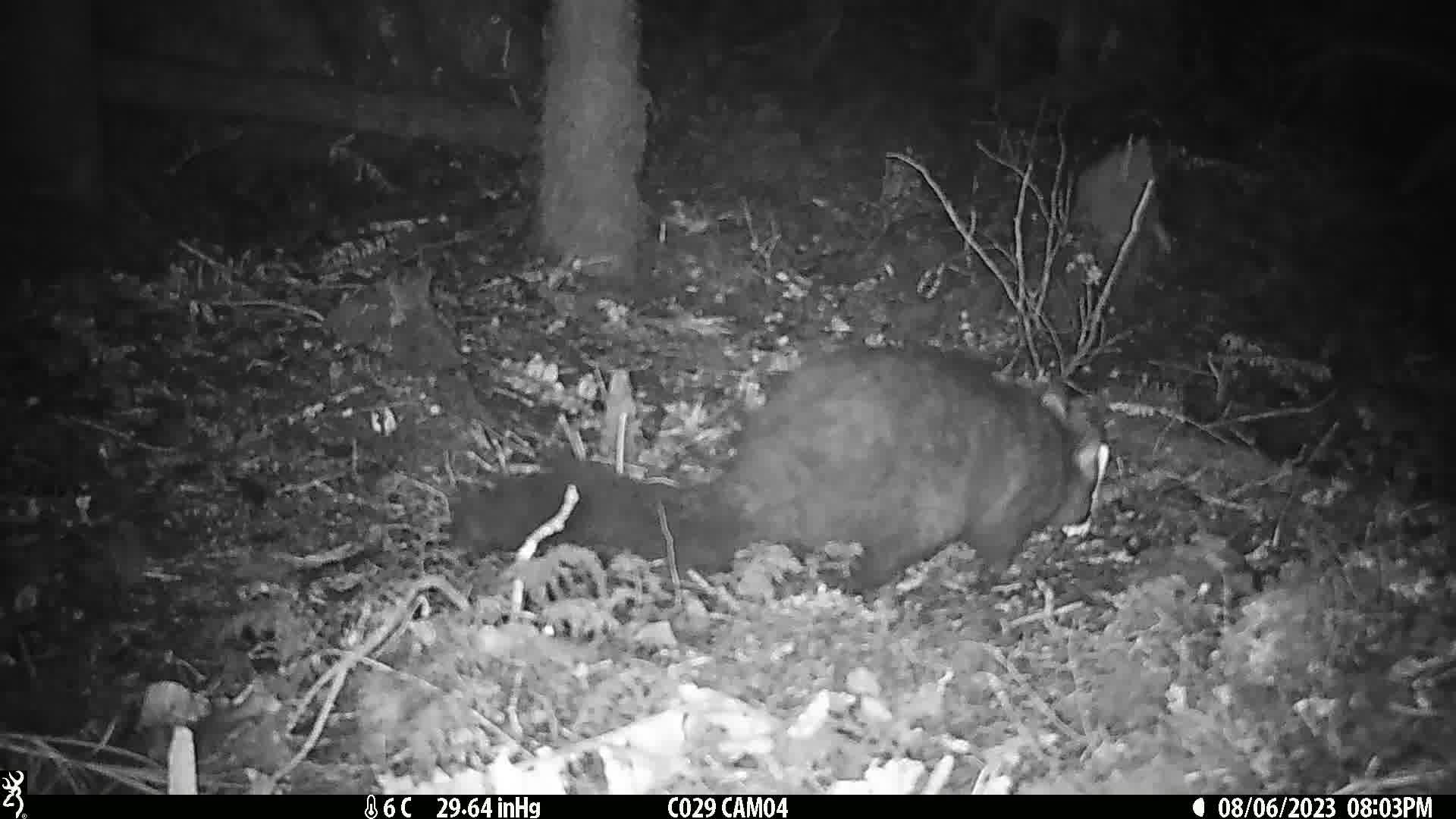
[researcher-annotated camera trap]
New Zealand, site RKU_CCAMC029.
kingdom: Animalia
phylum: Chordata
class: Mammalia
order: Diprotodontia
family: Phalangeridae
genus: Trichosurus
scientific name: Trichosurus vulpecula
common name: common brushtail possum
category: possum